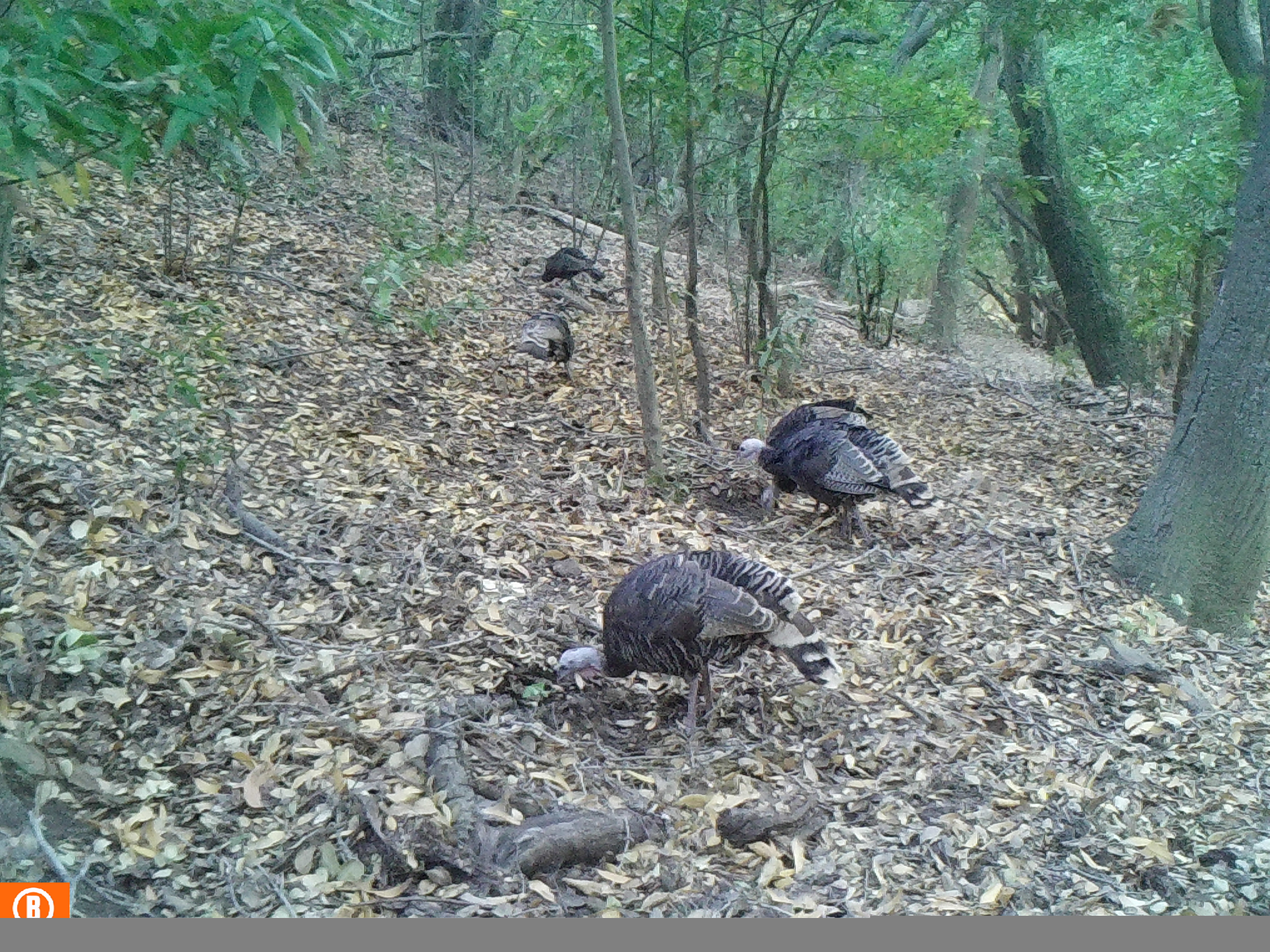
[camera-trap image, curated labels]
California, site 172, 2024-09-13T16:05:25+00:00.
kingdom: Animalia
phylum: Chordata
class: Aves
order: Galliformes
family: Phasianidae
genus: Meleagris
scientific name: Meleagris gallopavo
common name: turkey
Turkey (Meleagris gallopavo).